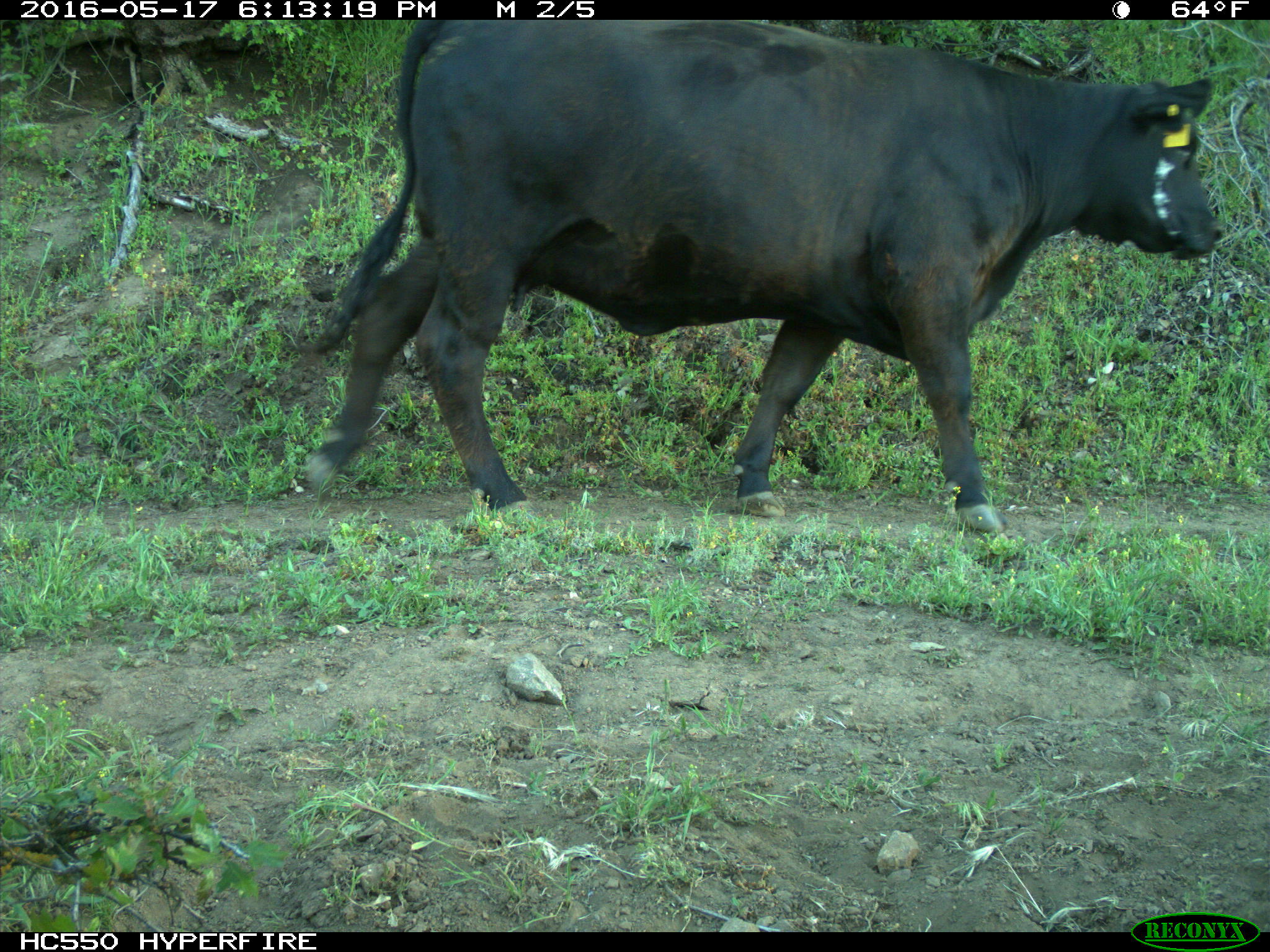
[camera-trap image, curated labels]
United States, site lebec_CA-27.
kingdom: Animalia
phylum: Chordata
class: Mammalia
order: Artiodactyla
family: Bovidae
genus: Bos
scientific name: Bos taurus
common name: domestic cow